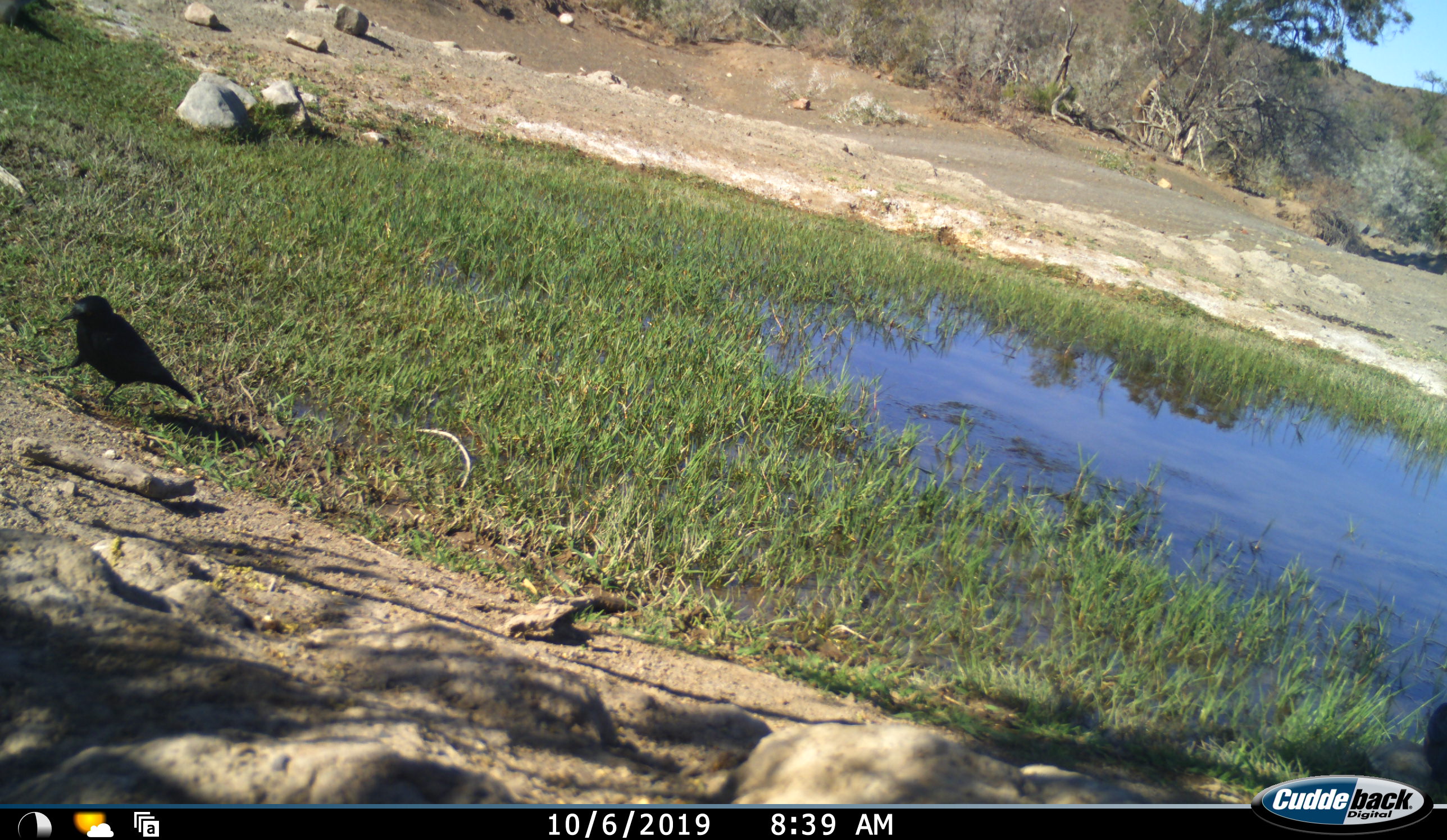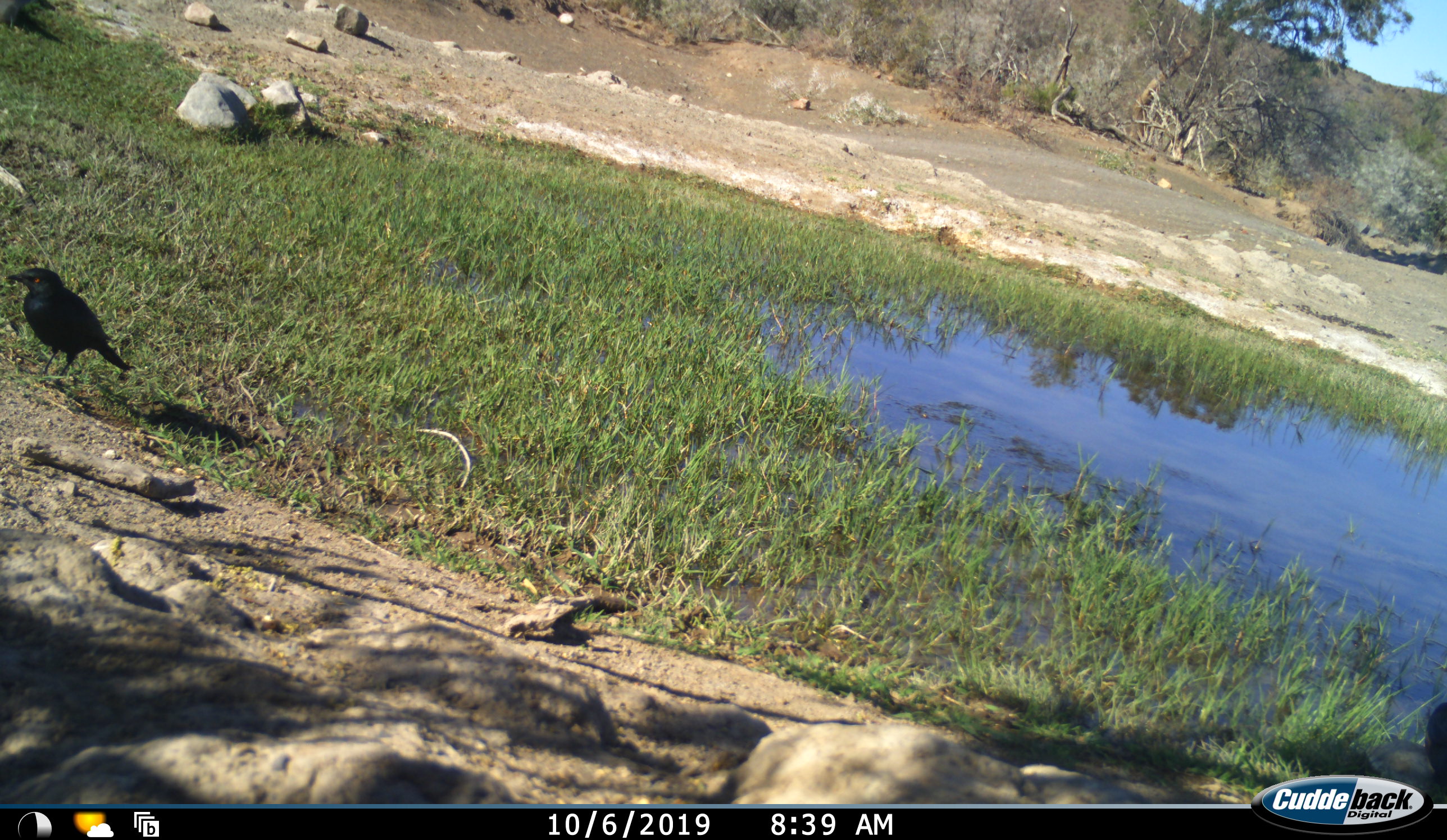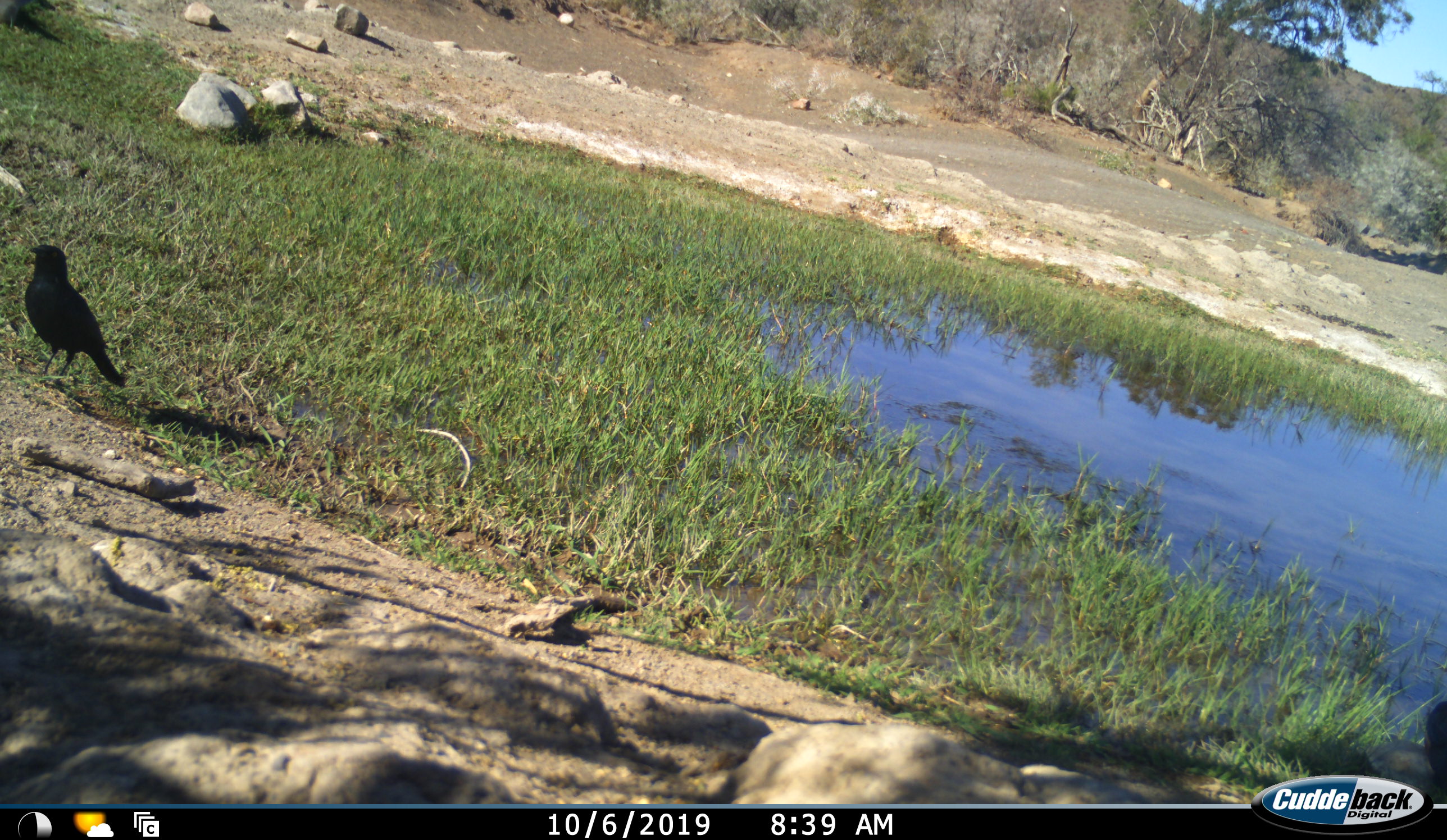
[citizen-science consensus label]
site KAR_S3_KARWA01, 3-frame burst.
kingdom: Animalia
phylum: Chordata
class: Aves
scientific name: Aves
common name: bird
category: birdother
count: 1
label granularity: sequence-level